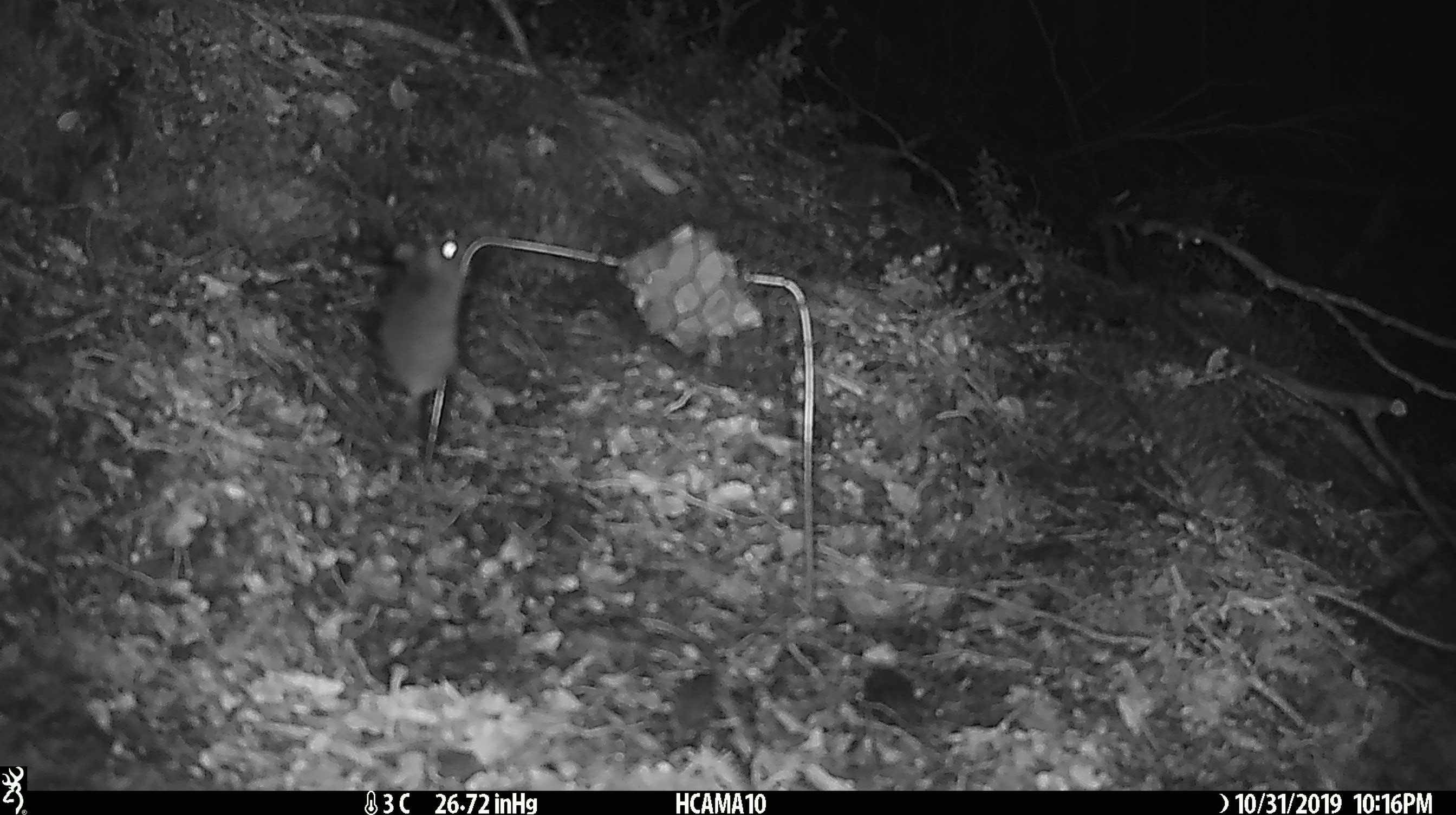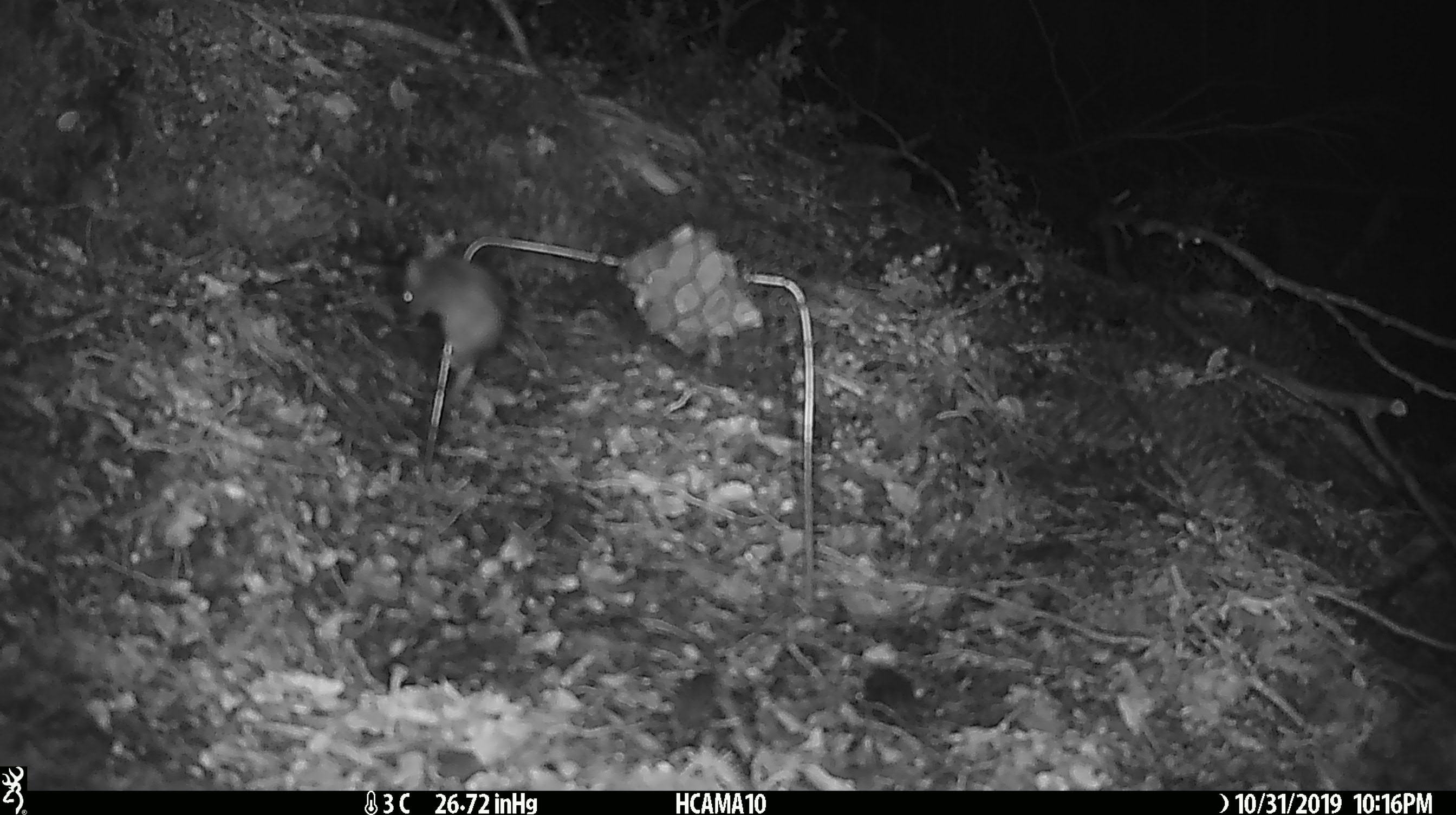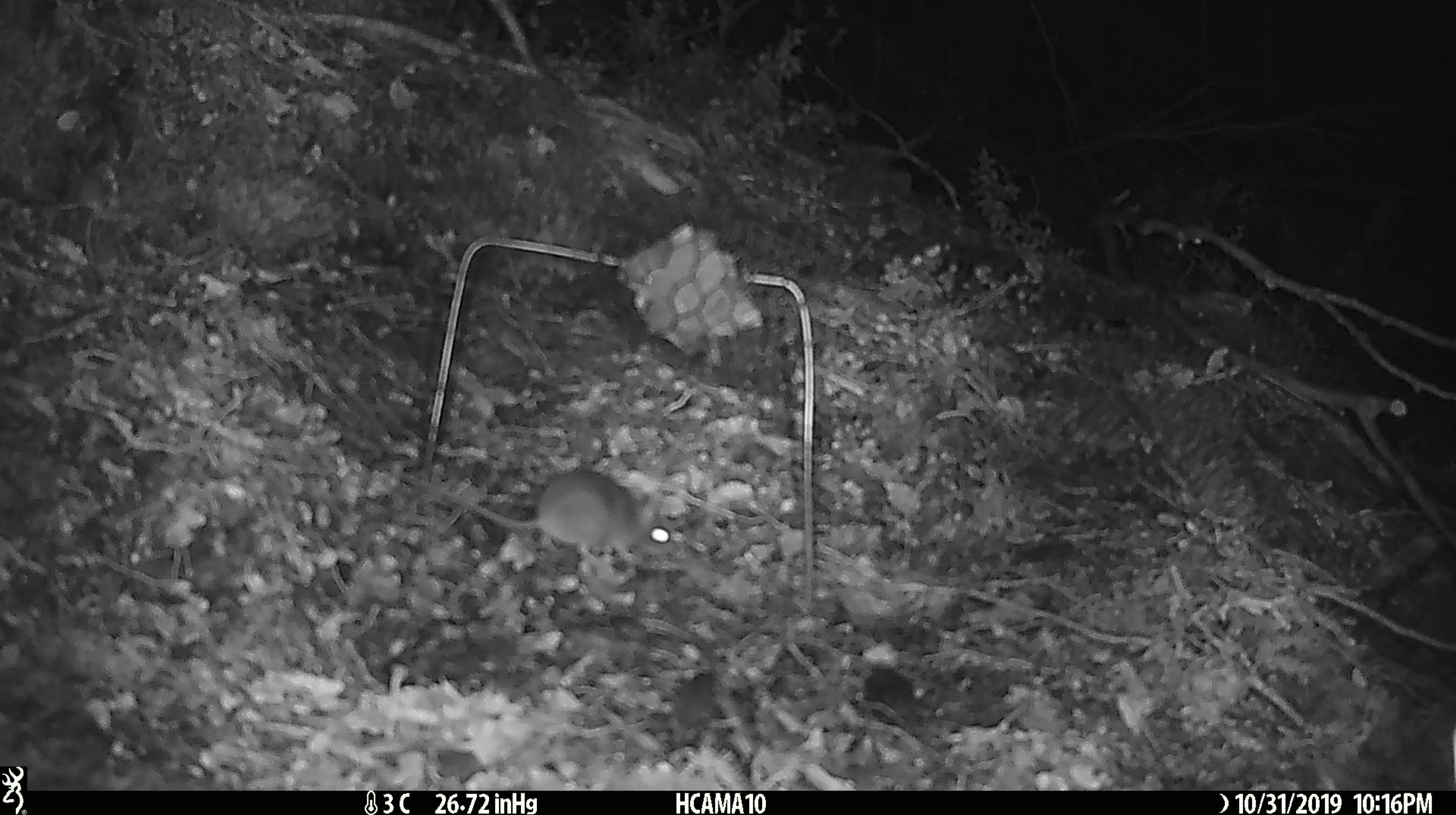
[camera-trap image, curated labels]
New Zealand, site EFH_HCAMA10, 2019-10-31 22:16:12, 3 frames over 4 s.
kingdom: Animalia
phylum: Chordata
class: Mammalia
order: Rodentia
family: Muridae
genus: Mus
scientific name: Mus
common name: mouse